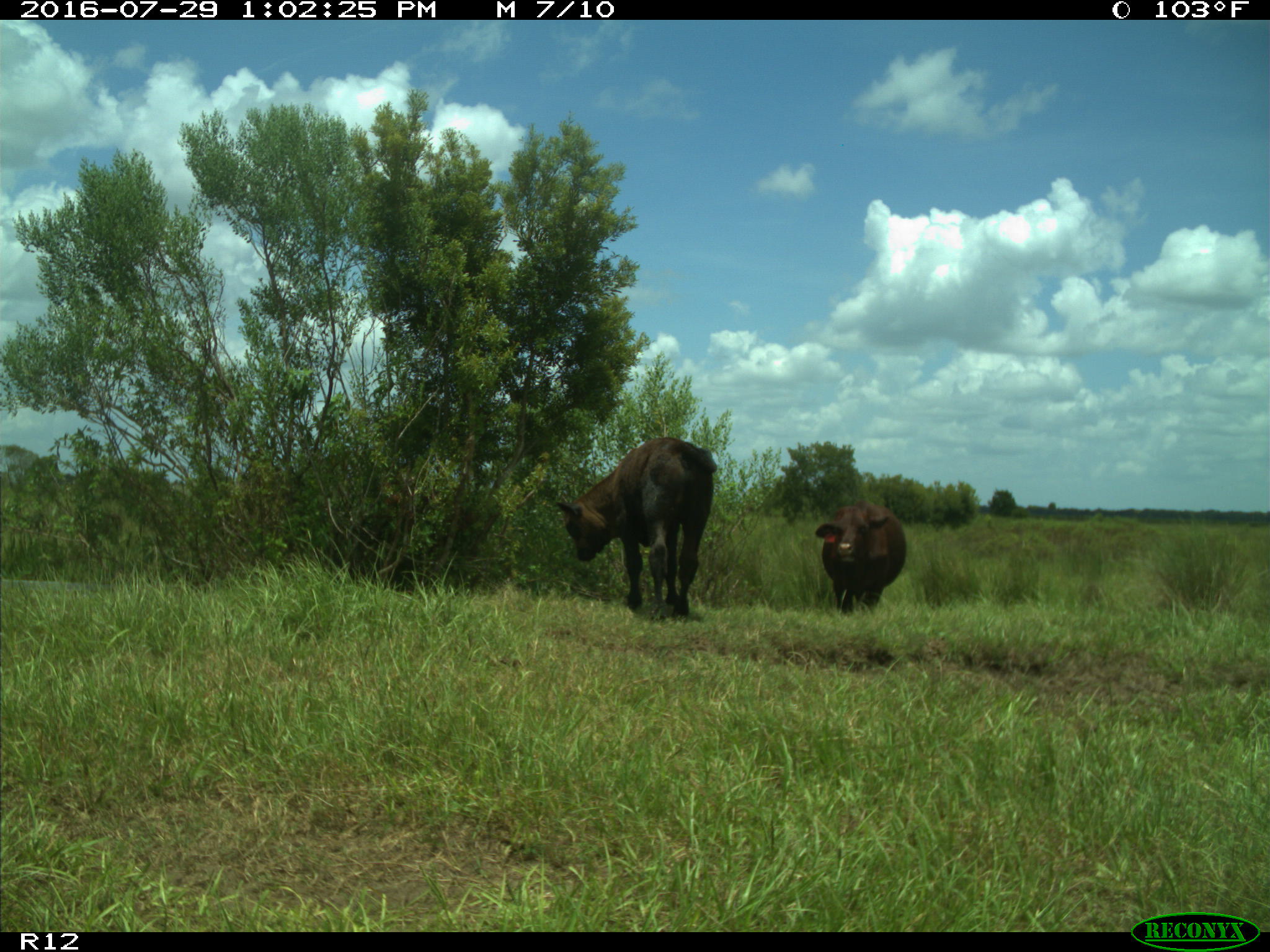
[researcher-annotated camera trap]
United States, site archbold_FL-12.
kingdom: Animalia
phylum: Chordata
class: Mammalia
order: Artiodactyla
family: Bovidae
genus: Bos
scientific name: Bos taurus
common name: domestic cow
Bos taurus (domestic cow).